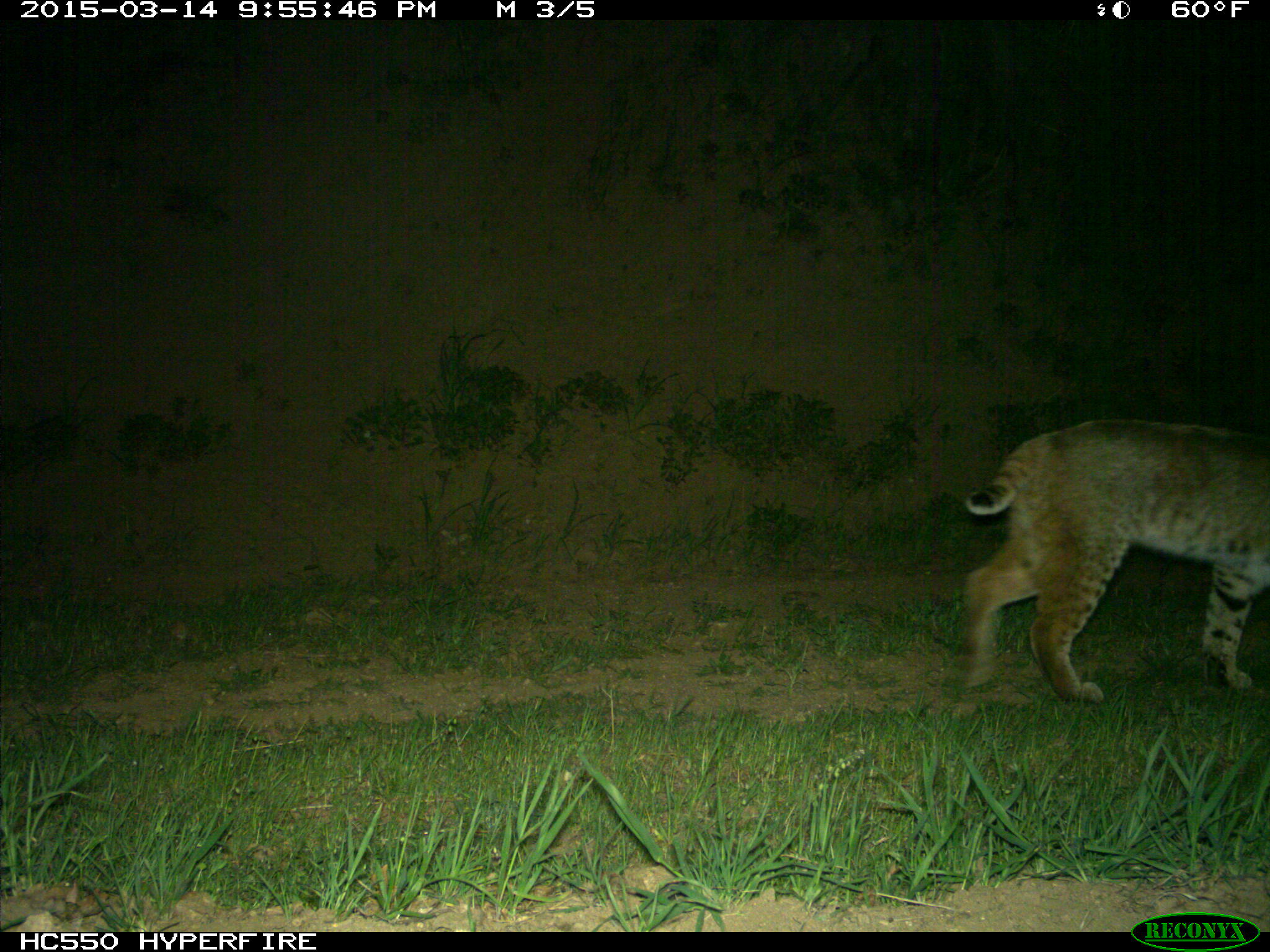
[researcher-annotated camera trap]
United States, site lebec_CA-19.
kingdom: Animalia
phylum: Chordata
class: Mammalia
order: Carnivora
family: Felidae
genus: Lynx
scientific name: Lynx rufus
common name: bobcat